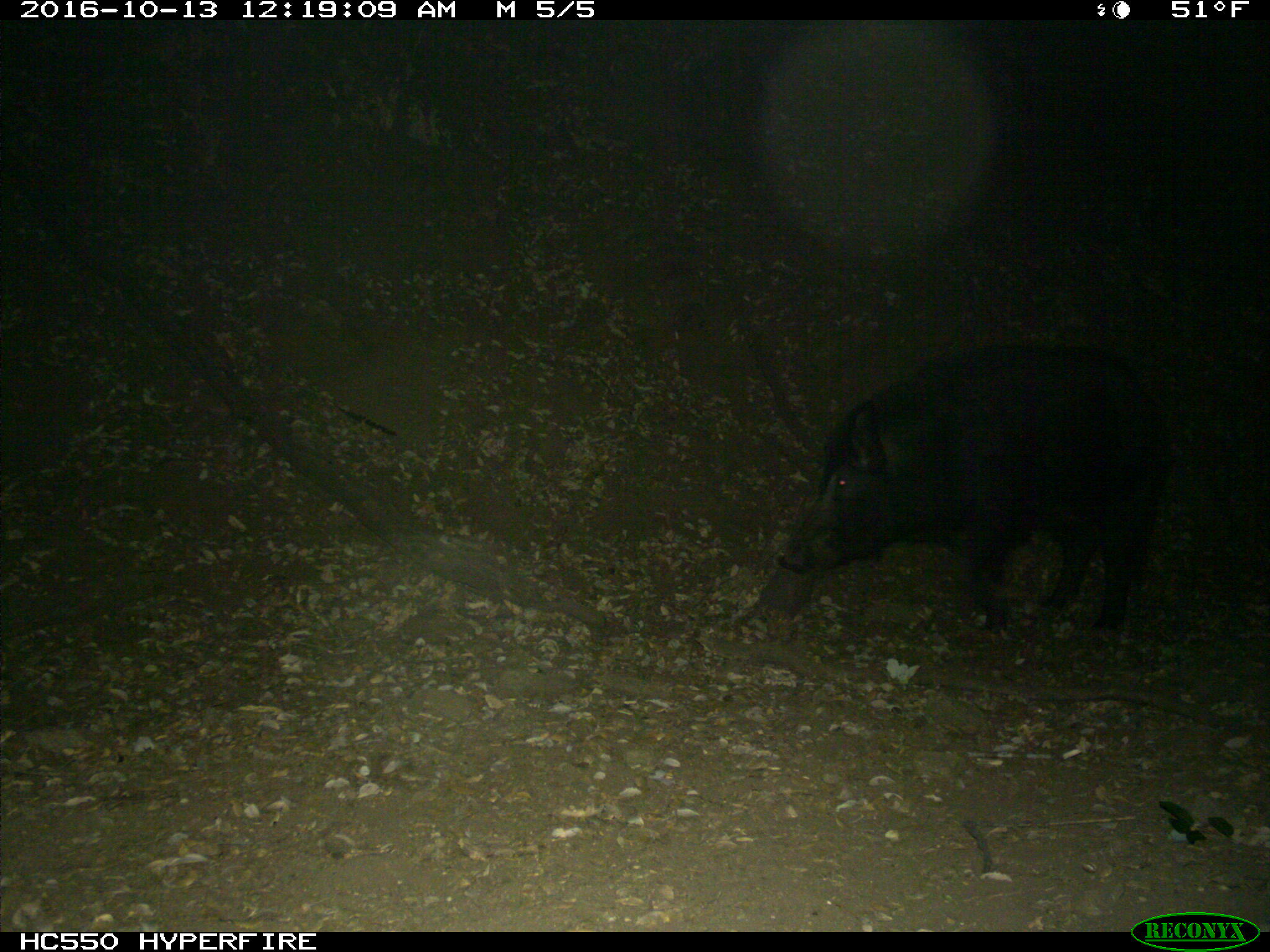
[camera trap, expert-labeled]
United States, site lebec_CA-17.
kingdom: Animalia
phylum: Chordata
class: Mammalia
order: Artiodactyla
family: Suidae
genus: Sus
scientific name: Sus scrofa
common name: wild boar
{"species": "Sus scrofa (wild boar)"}